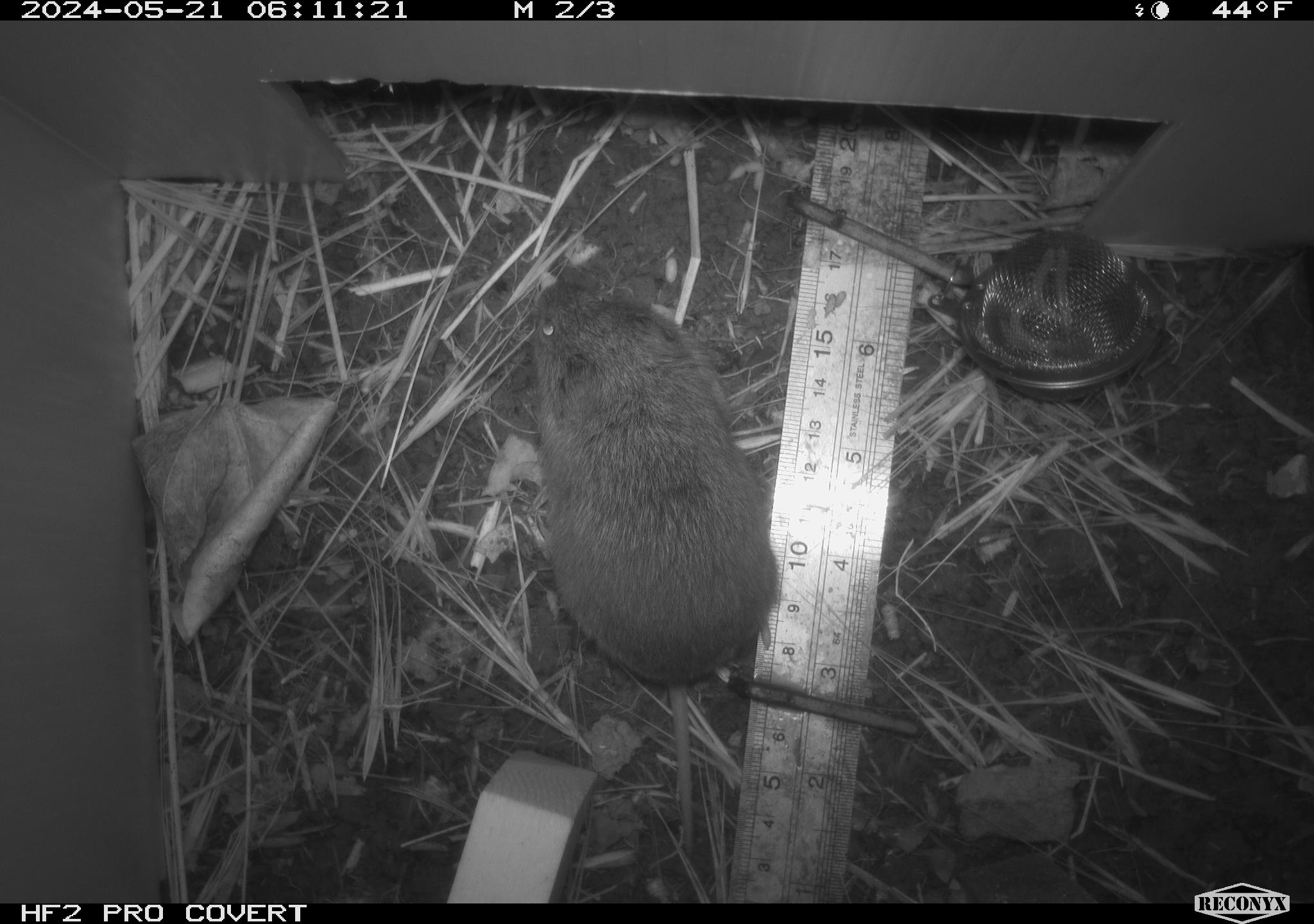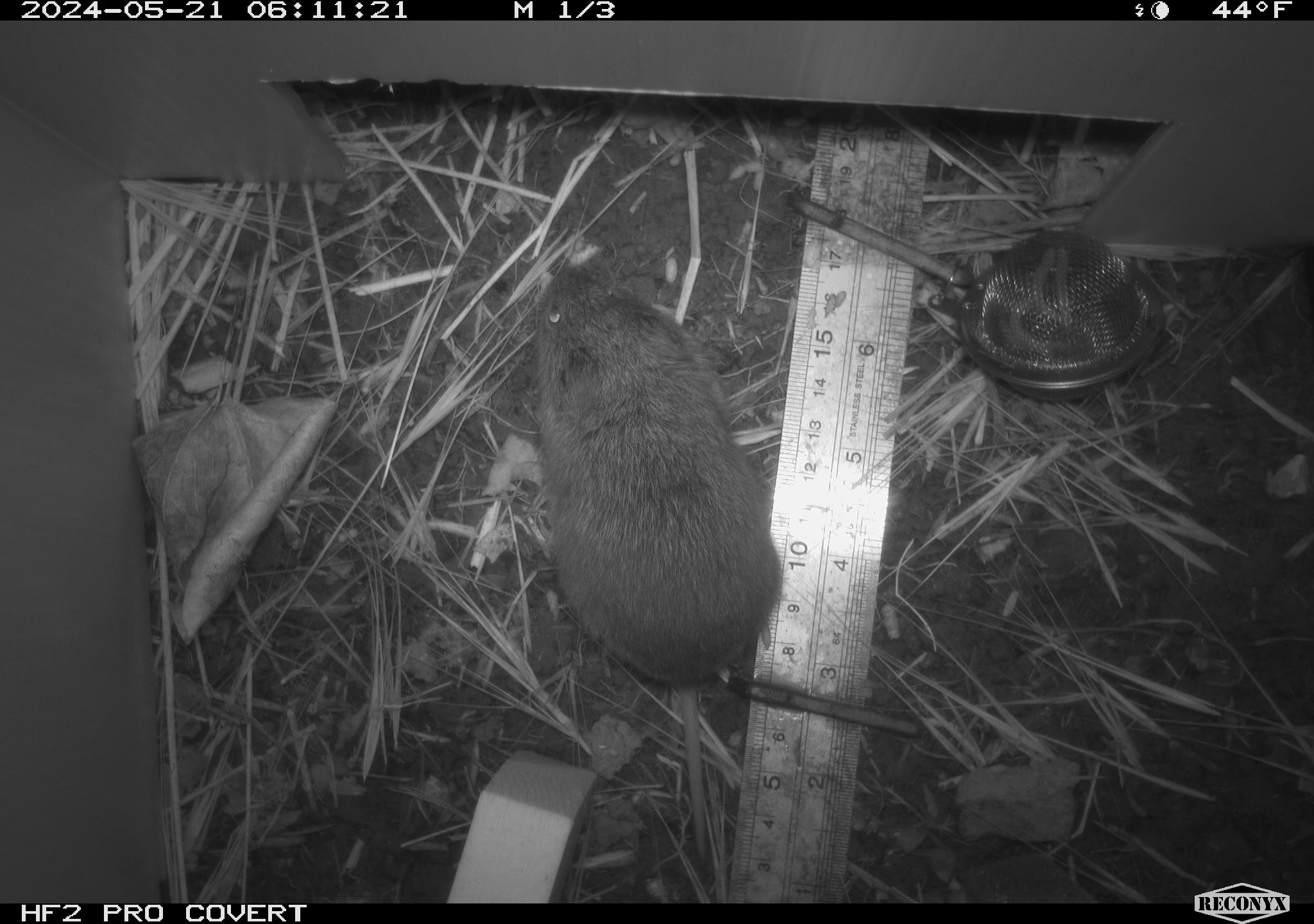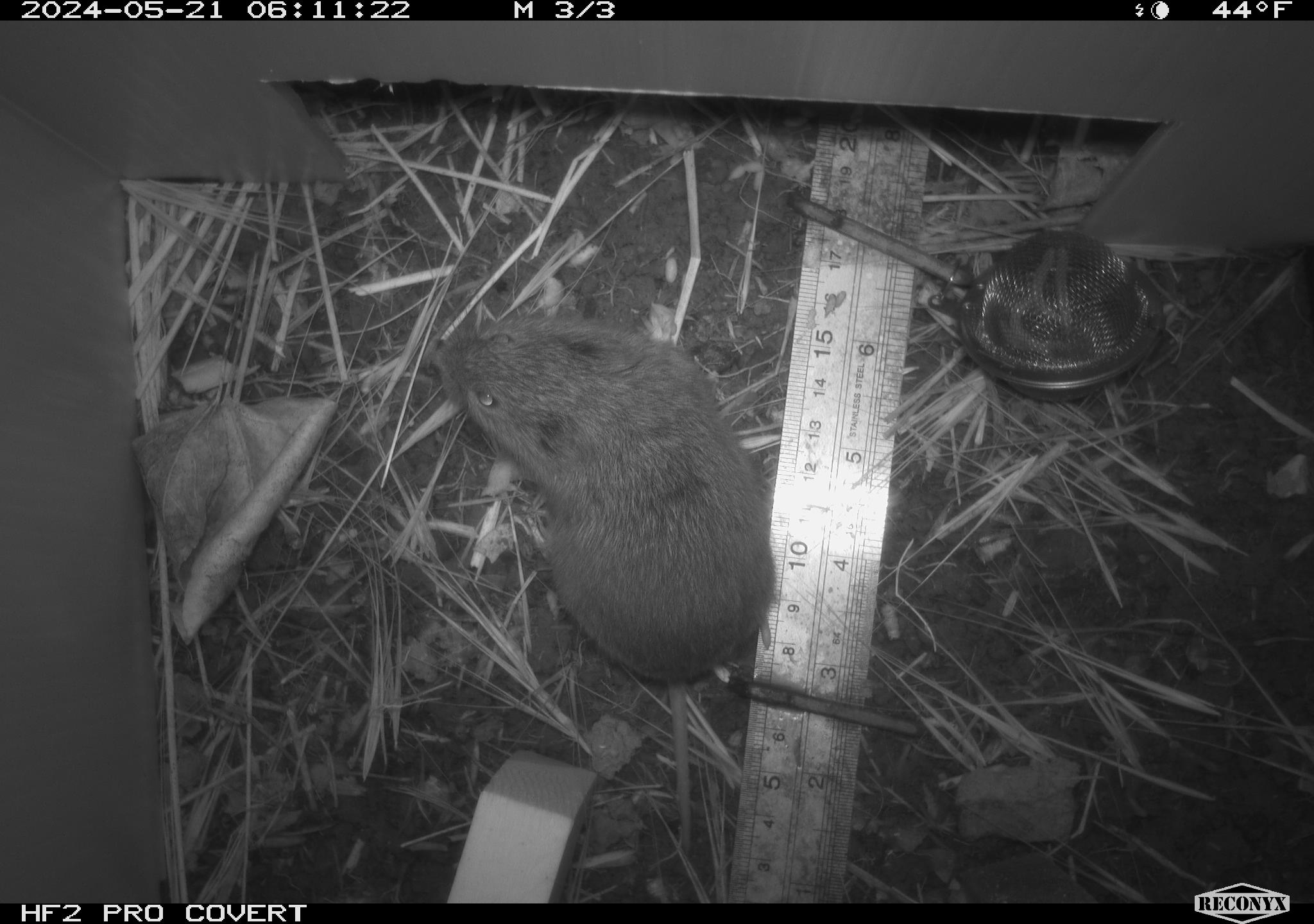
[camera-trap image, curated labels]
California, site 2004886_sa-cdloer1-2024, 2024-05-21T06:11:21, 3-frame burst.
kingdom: Animalia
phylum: Chordata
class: Mammalia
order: Rodentia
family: Cricetidae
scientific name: Arvicolinae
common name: voles, lemmings, and muskrats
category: arvicolinae subfamily